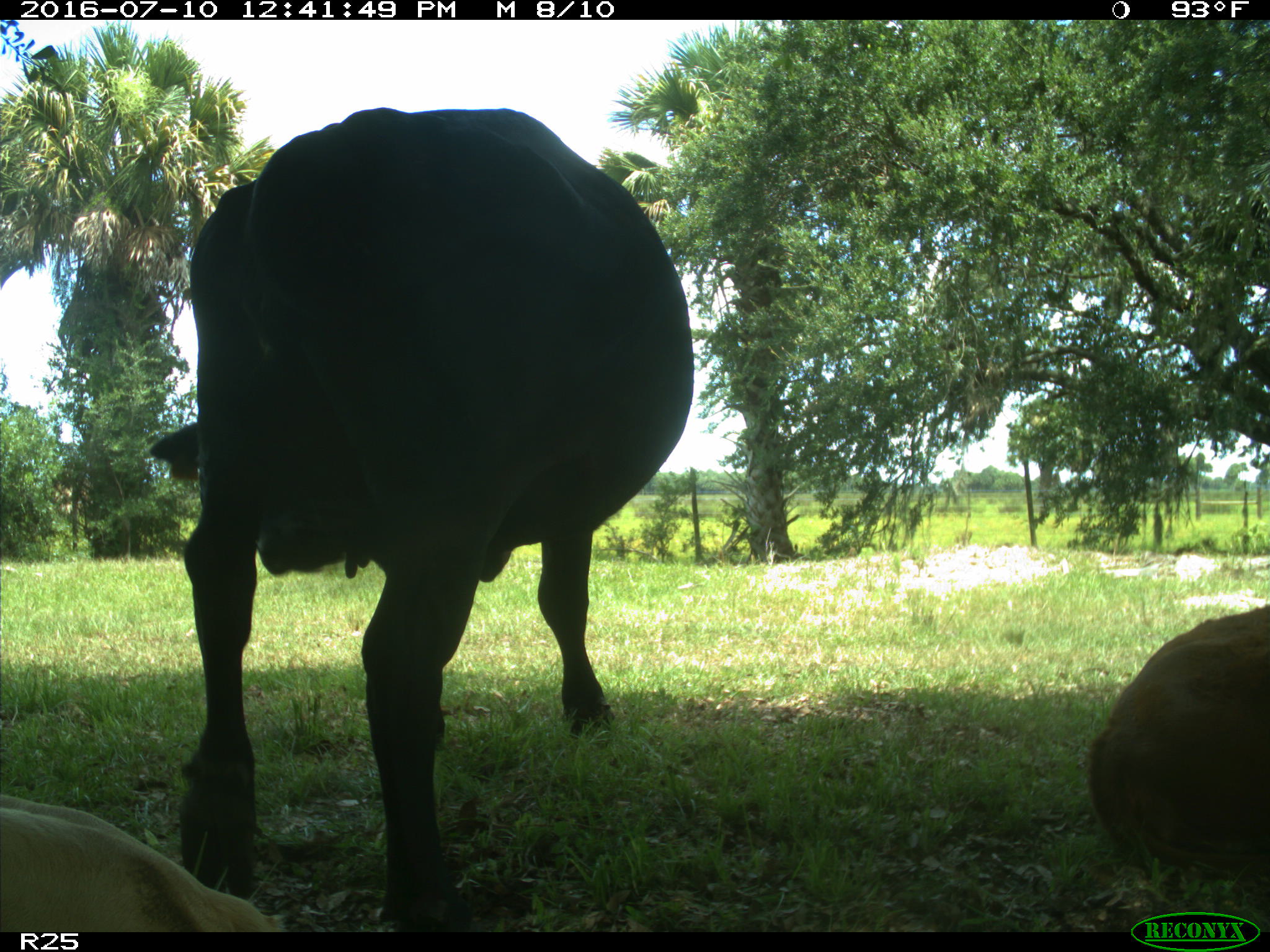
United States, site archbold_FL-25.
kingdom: Animalia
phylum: Chordata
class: Mammalia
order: Artiodactyla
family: Bovidae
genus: Bos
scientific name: Bos taurus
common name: domestic cow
Bos taurus (domestic cow).